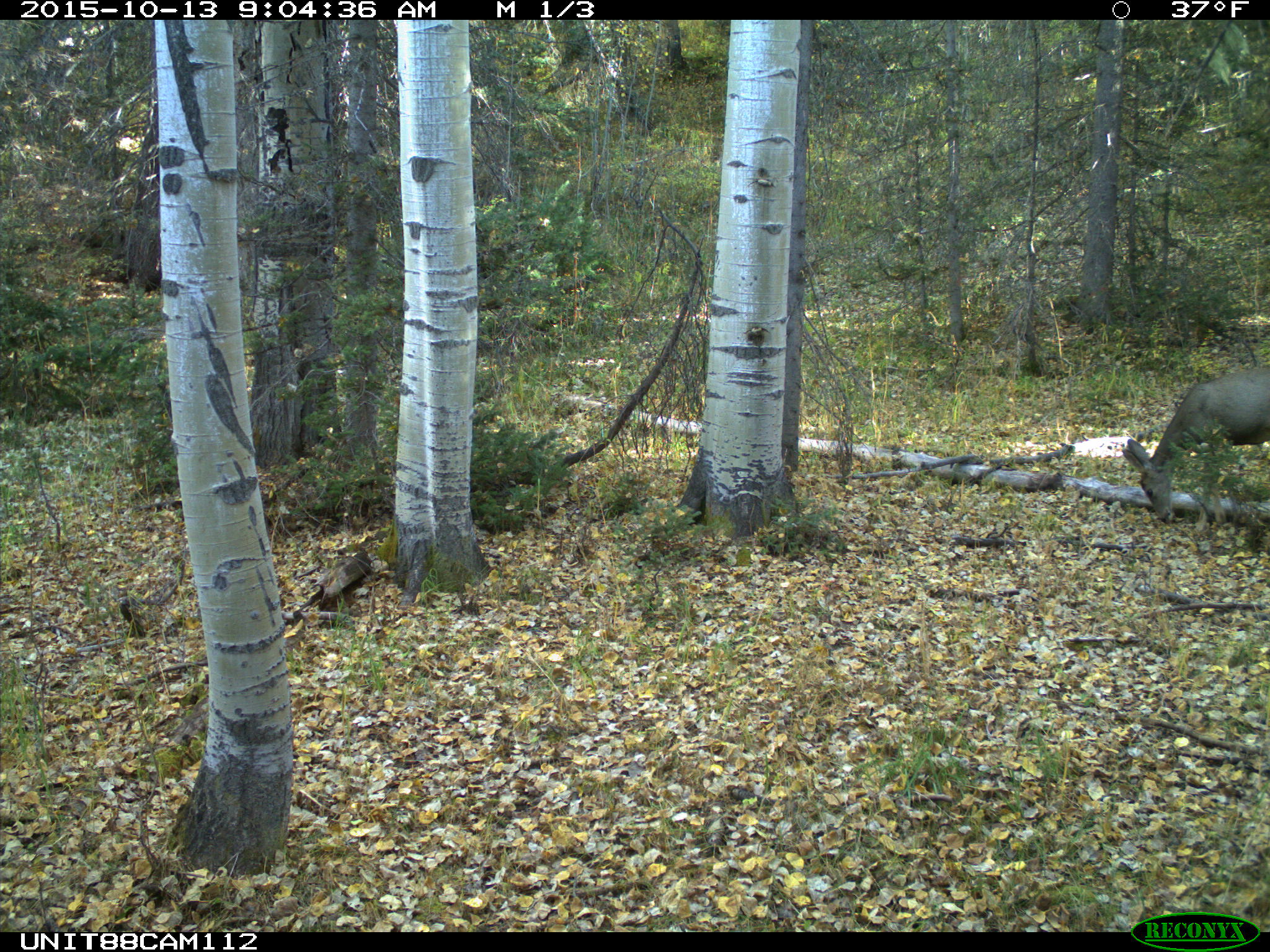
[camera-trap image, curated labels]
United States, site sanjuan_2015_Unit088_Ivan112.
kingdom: Animalia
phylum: Chordata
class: Mammalia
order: Artiodactyla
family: Cervidae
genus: Odocoileus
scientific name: Odocoileus hemionus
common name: mule deer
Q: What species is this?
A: Odocoileus hemionus (mule deer).